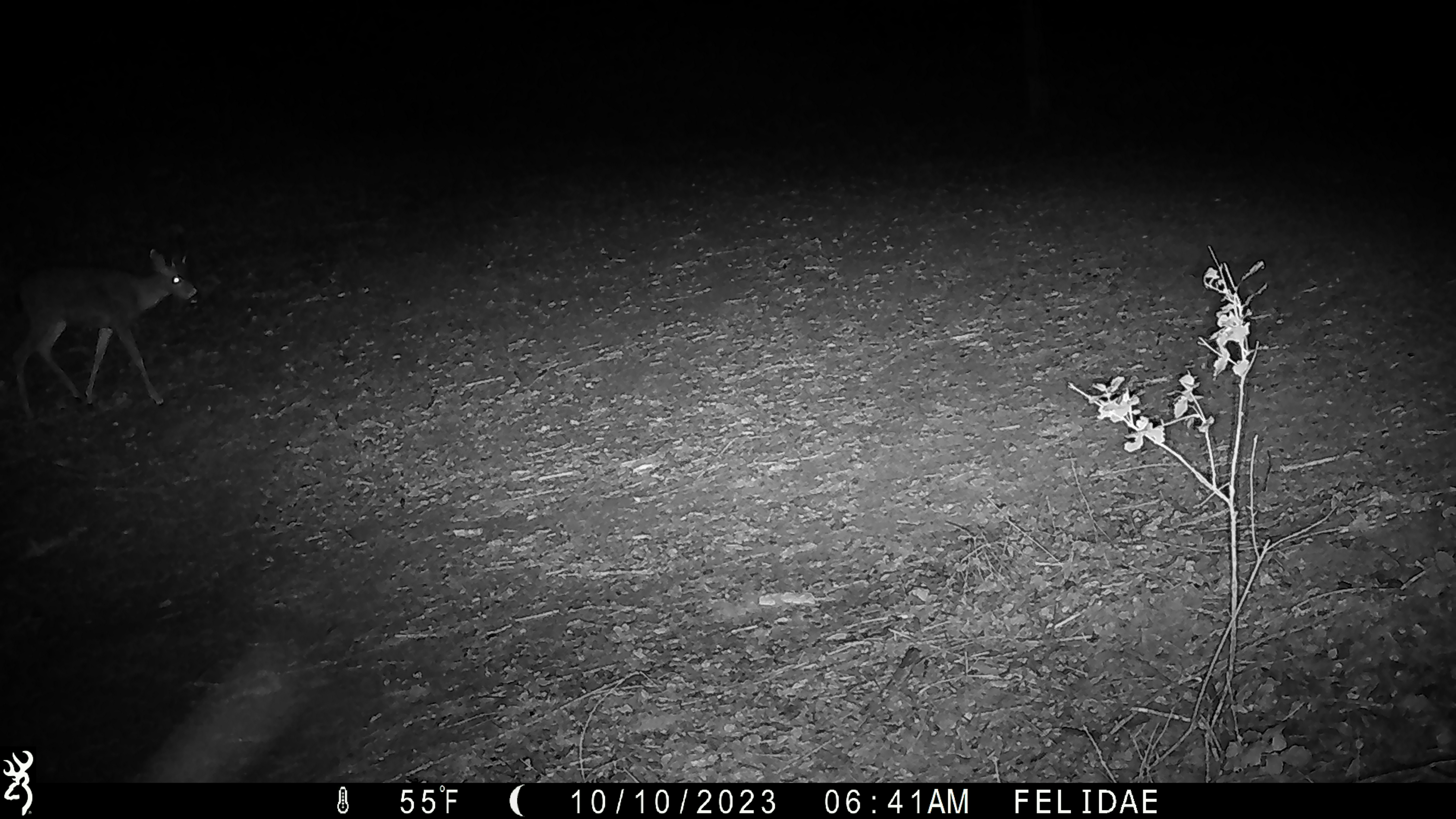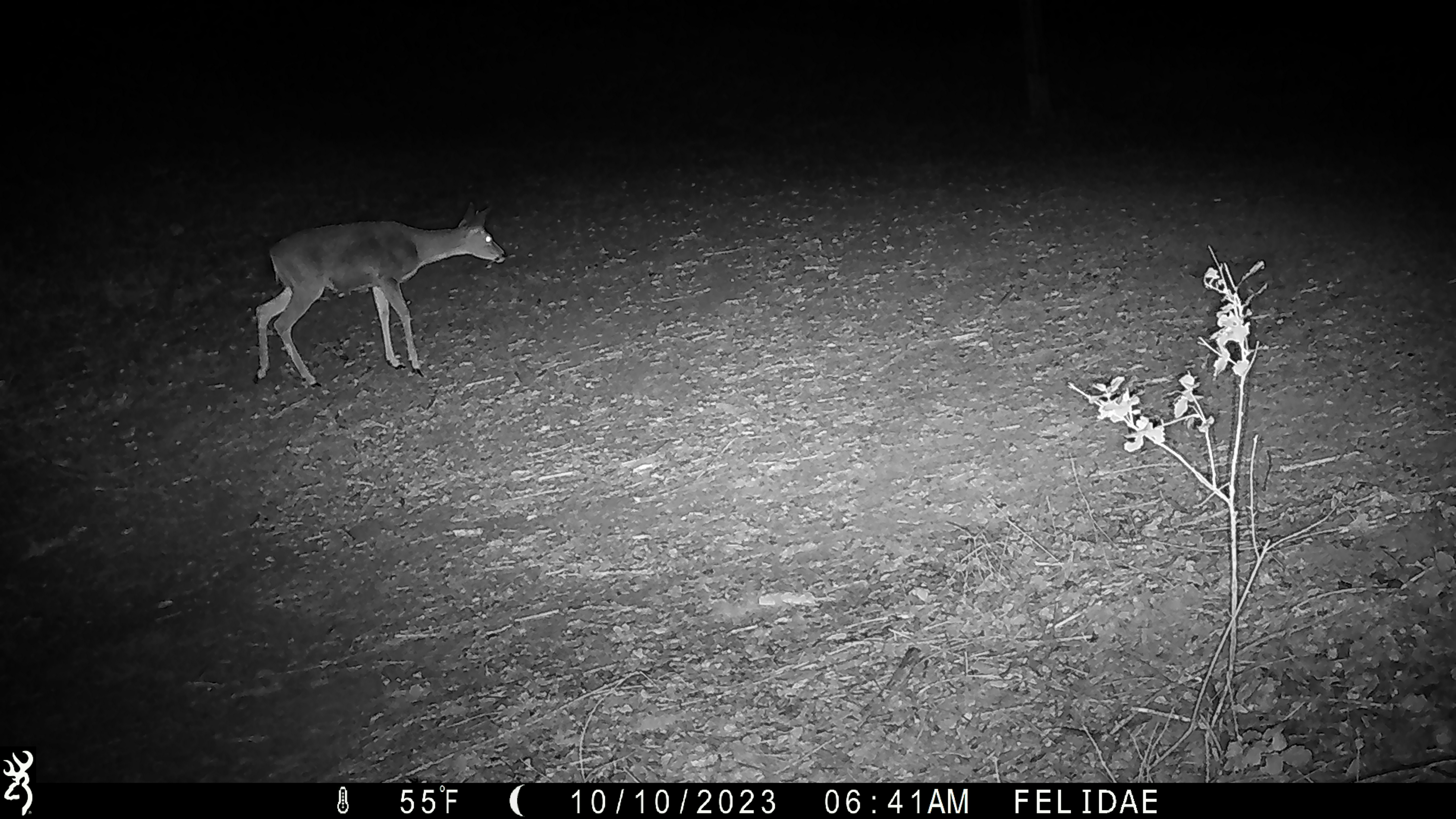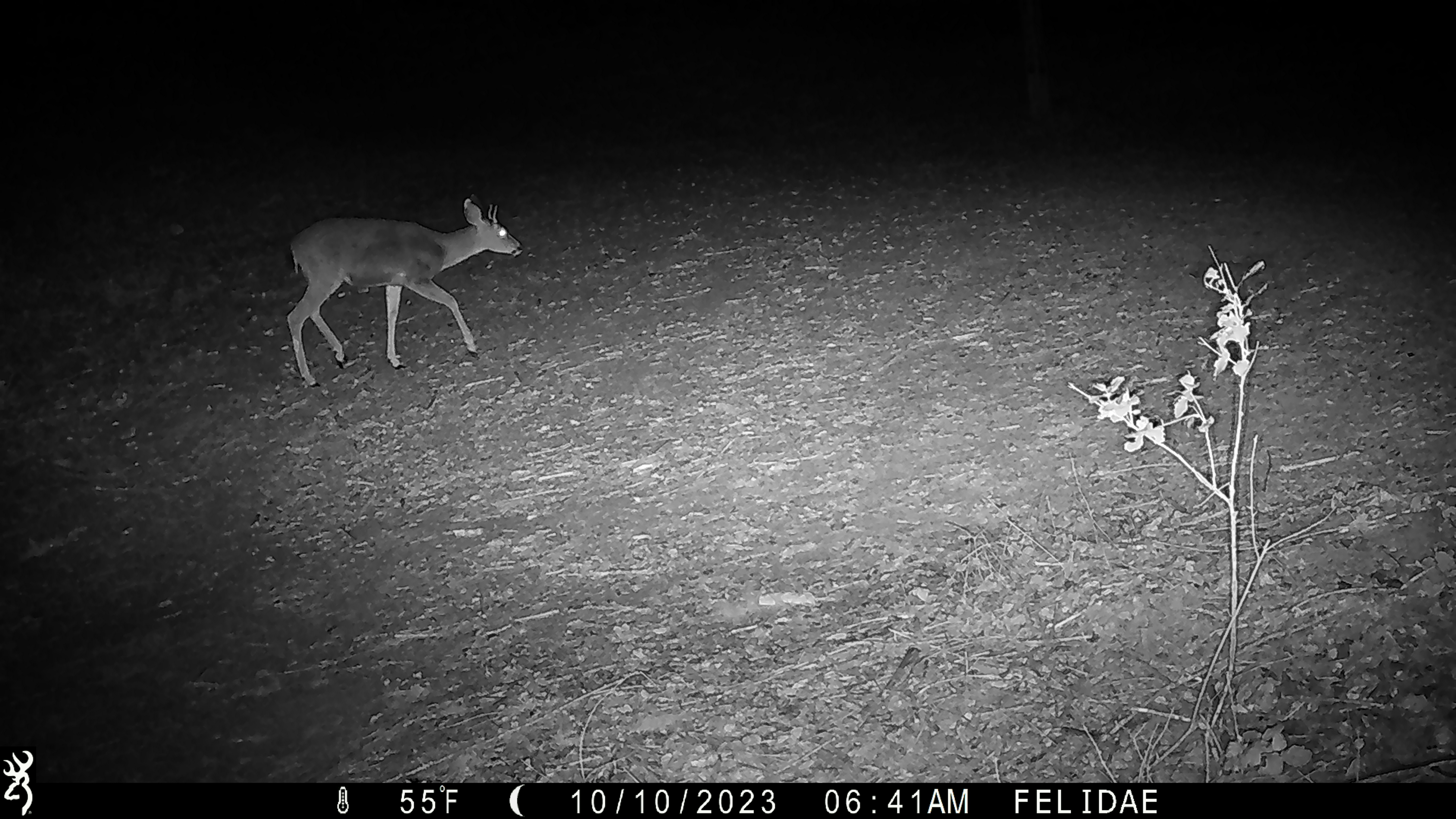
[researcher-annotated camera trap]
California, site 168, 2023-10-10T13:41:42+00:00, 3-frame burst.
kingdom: Animalia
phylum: Chordata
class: Mammalia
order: Artiodactyla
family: Cervidae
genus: Odocoileus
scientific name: Odocoileus hemionus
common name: mule deer